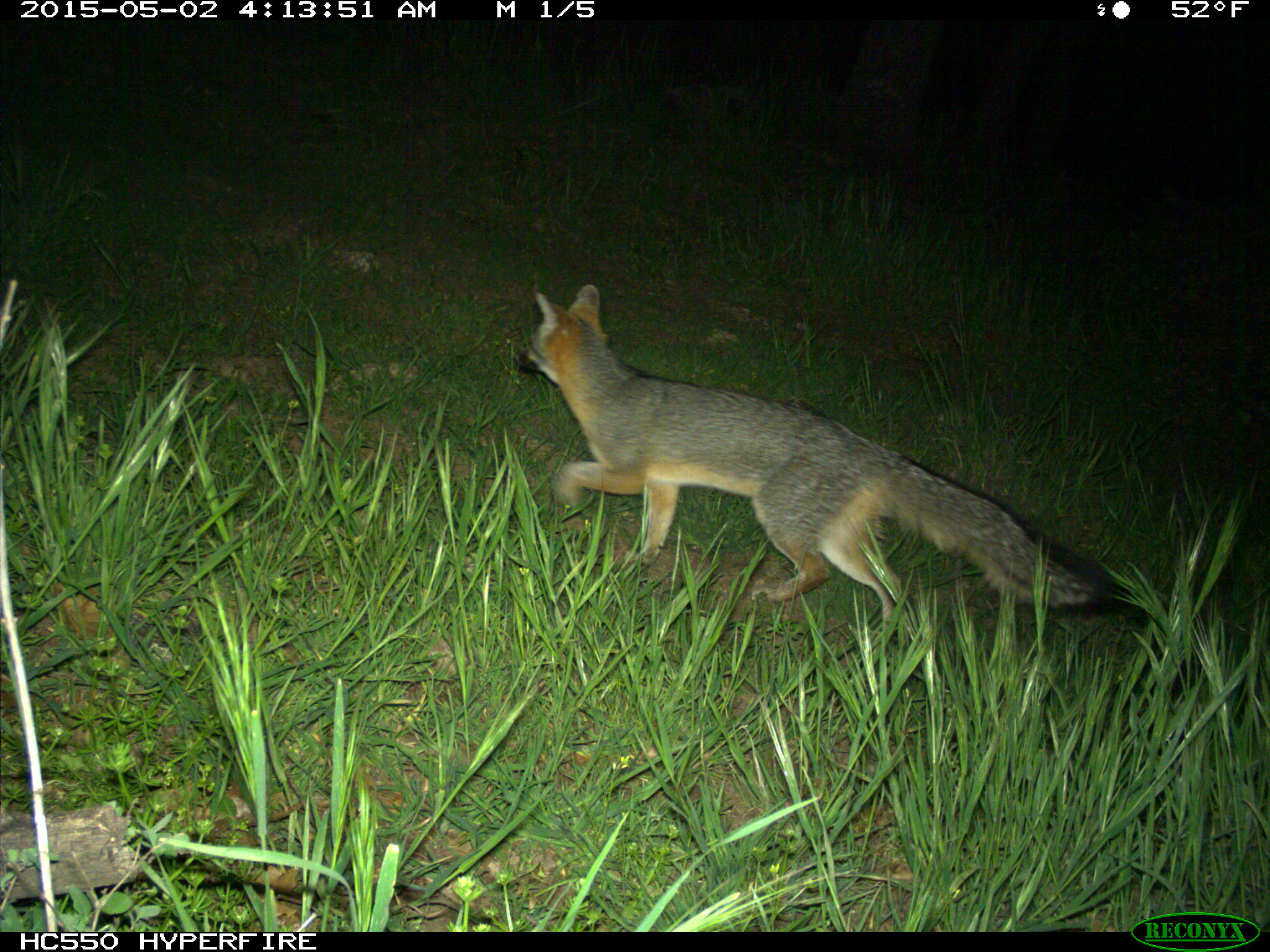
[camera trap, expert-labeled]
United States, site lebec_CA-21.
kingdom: Animalia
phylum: Chordata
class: Mammalia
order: Carnivora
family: Canidae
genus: Urocyon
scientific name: Urocyon cinereoargenteus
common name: gray fox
Urocyon cinereoargenteus (gray fox).